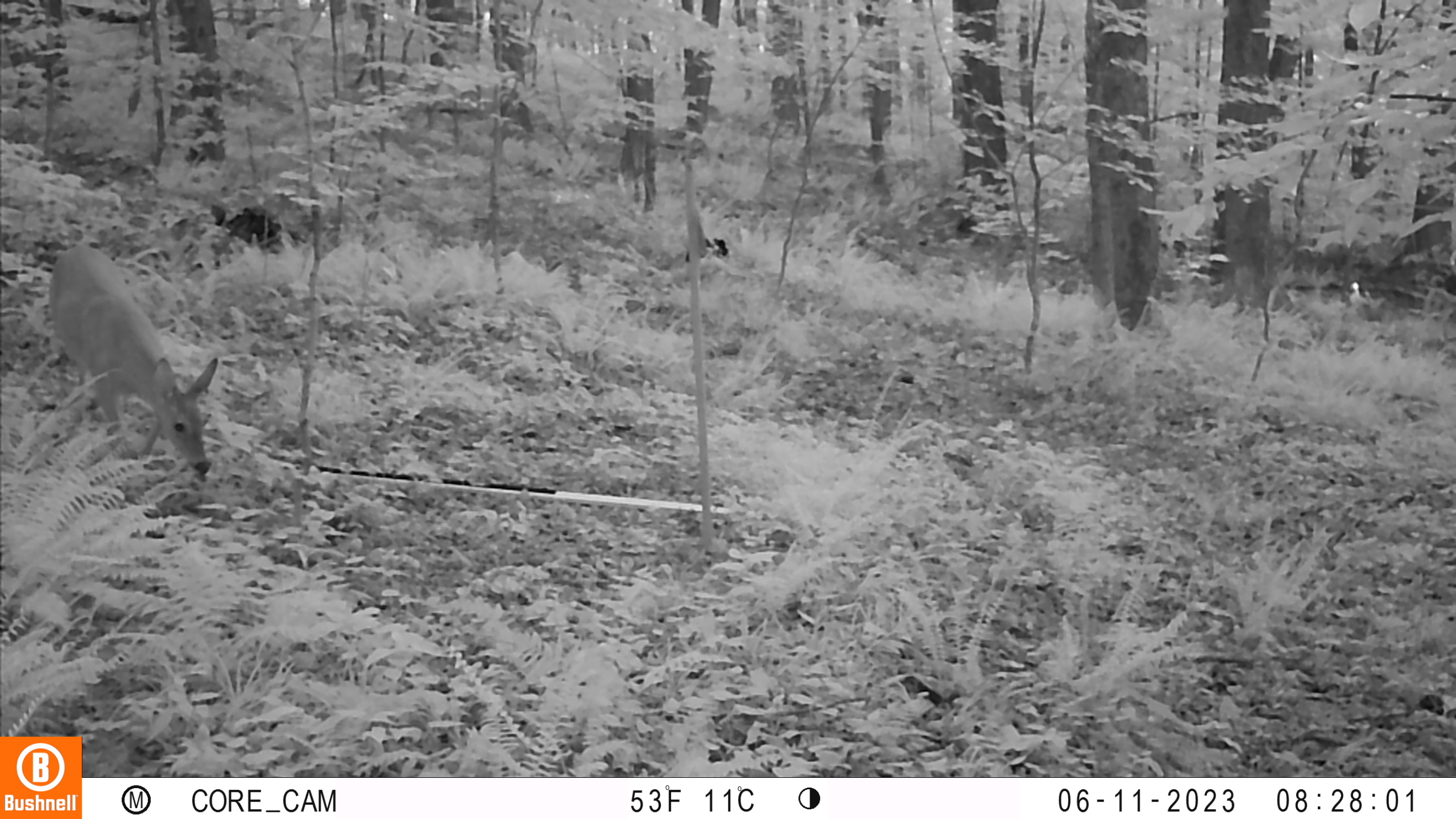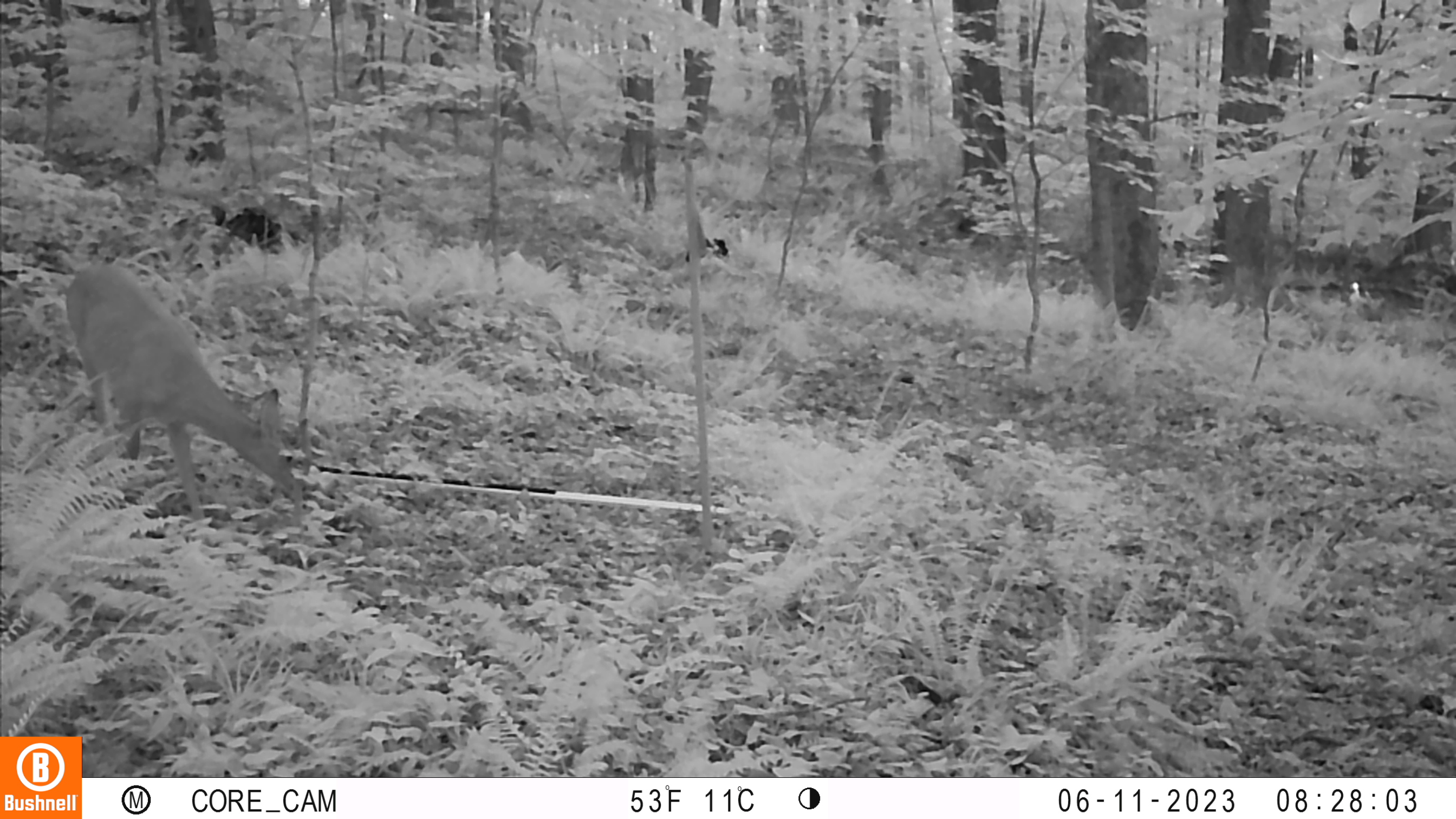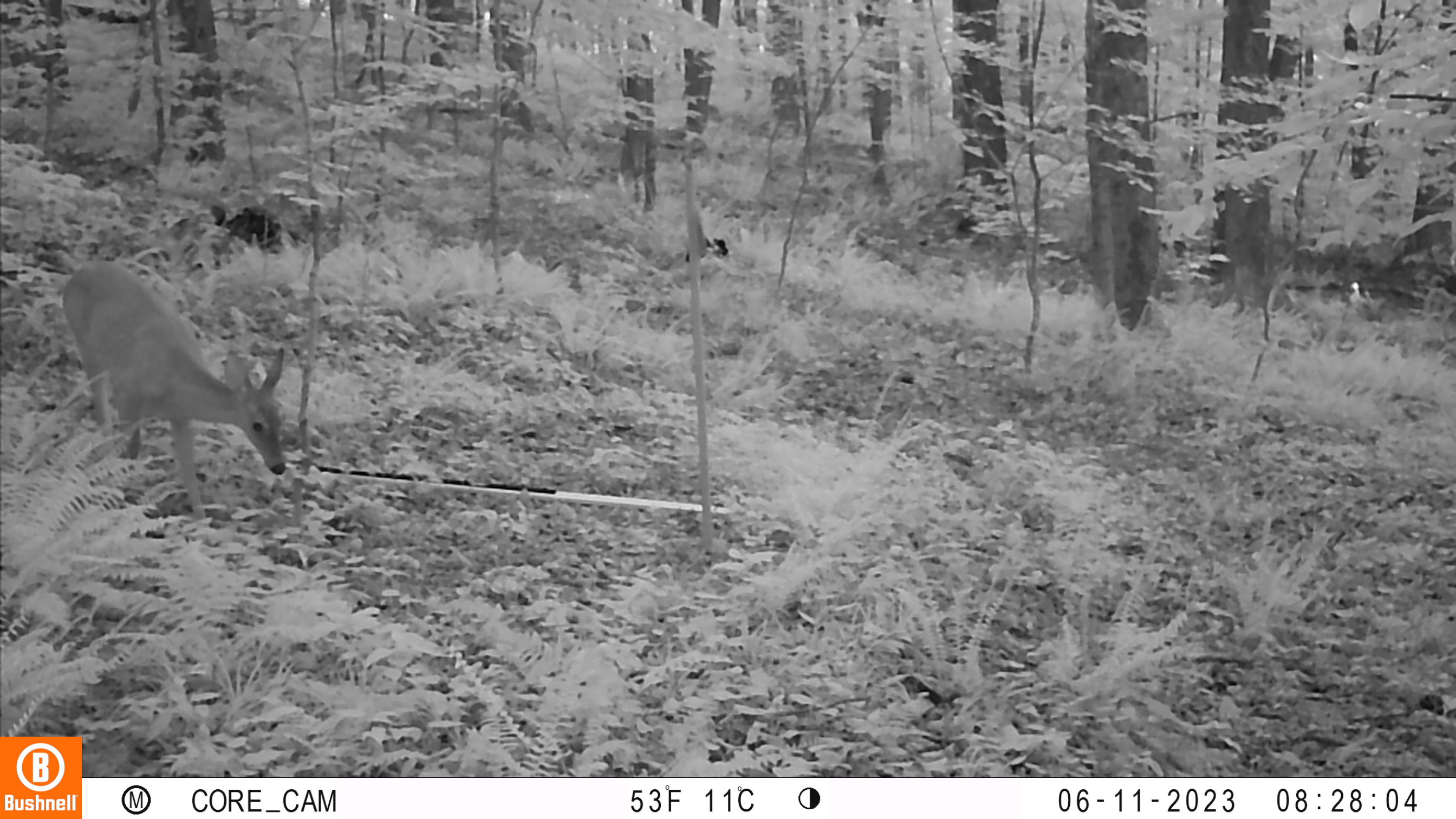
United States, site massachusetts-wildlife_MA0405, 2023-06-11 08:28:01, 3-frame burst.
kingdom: Animalia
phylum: Chordata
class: Mammalia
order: Artiodactyla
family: Cervidae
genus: Odocoileus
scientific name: Odocoileus virginianus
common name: white-tailed deer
White-tailed deer (Odocoileus virginianus).